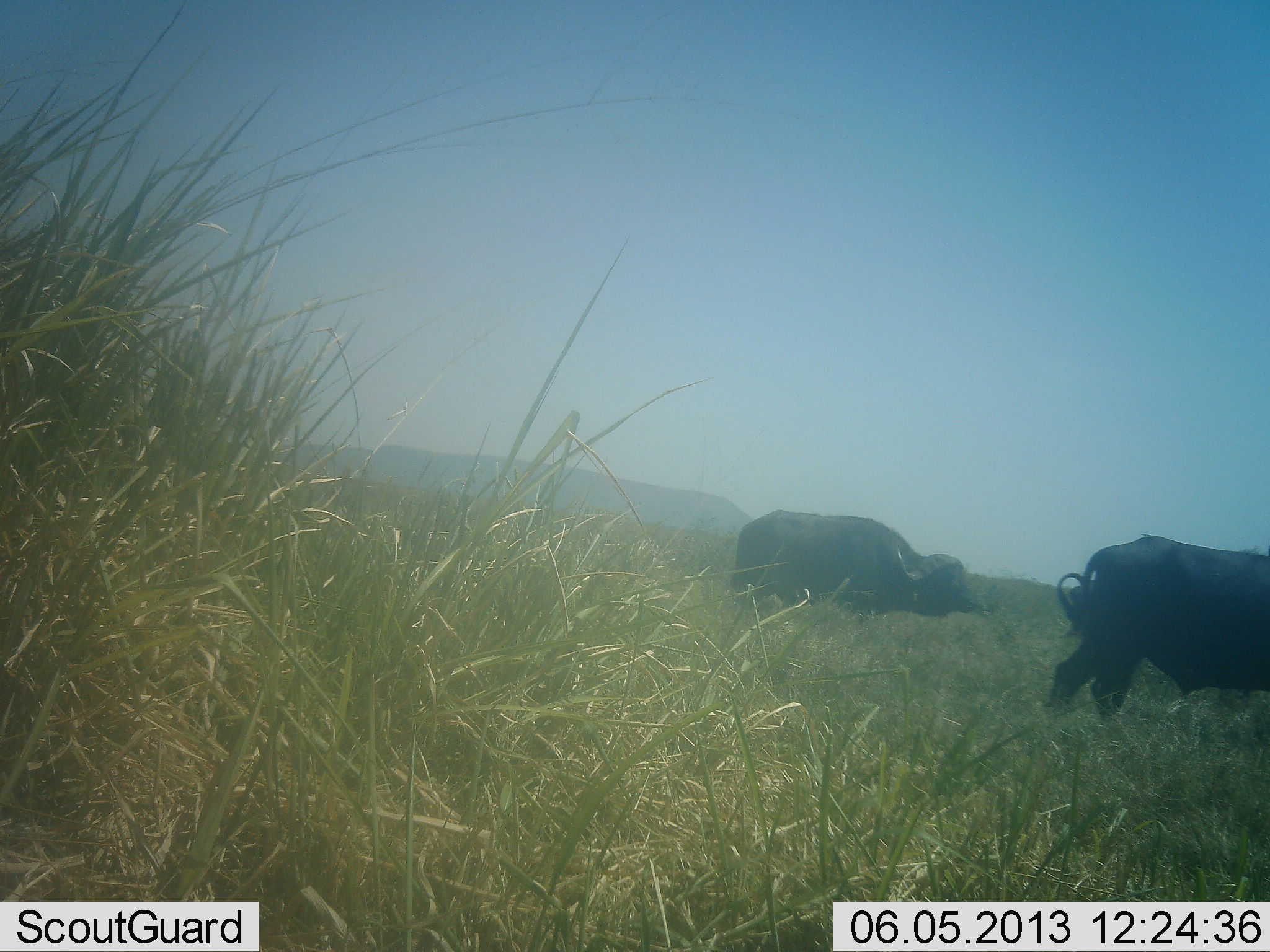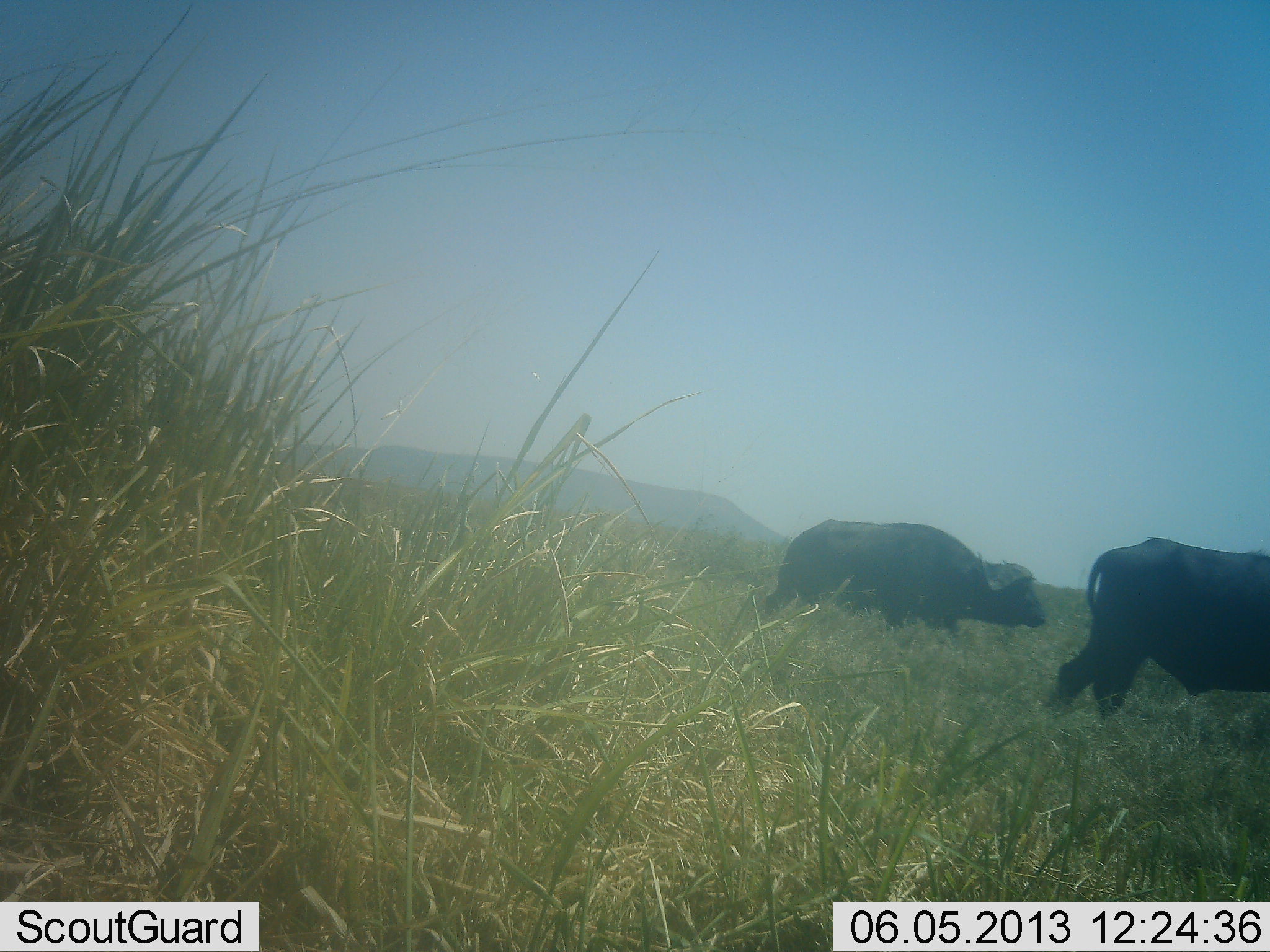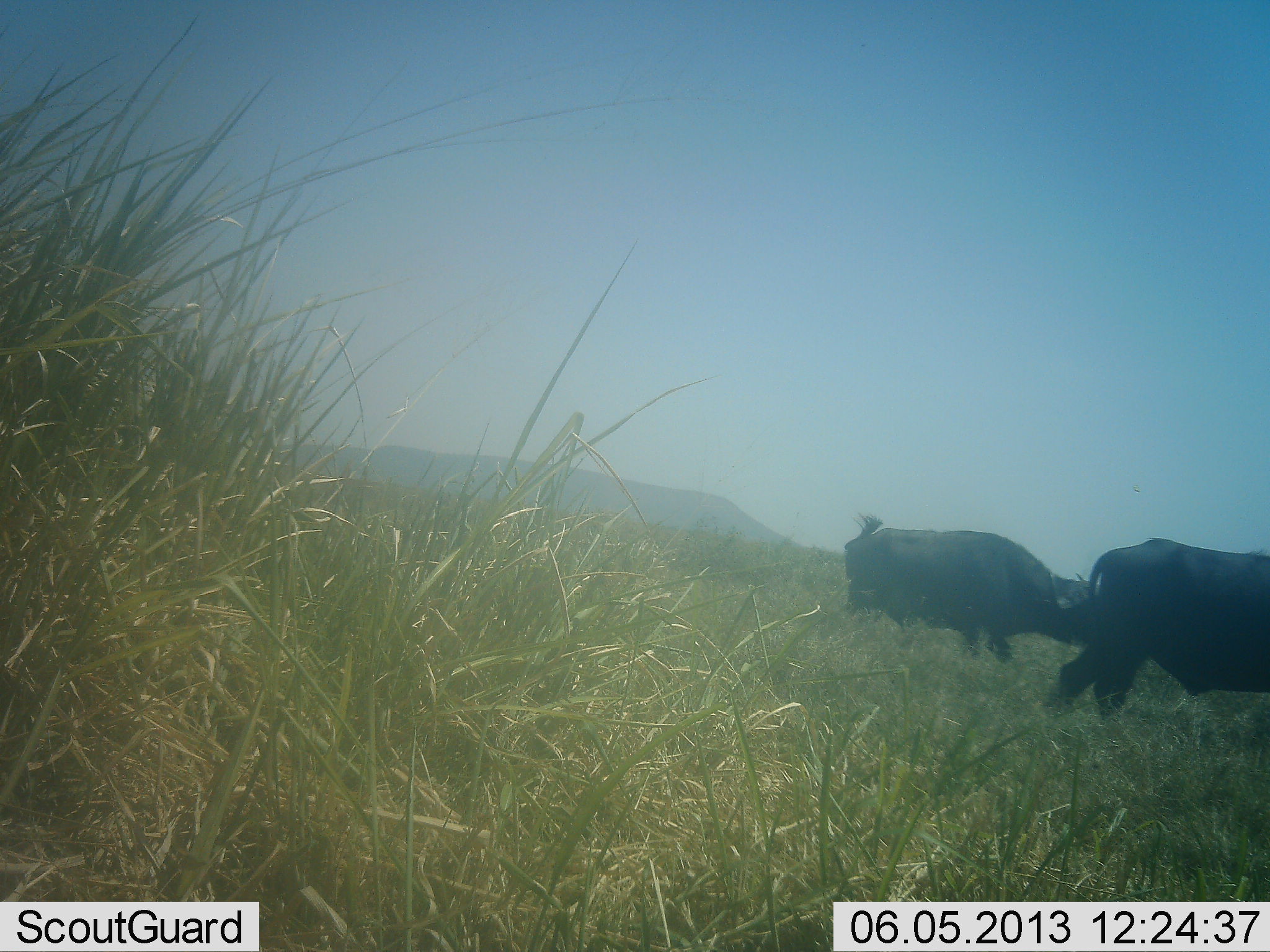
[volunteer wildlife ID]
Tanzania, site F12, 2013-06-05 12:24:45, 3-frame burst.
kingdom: Animalia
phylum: Chordata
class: Mammalia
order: Artiodactyla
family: Bovidae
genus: Syncerus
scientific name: Syncerus caffer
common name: cape buffalo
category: buffalo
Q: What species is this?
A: Buffalo (cape buffalo) (Syncerus caffer).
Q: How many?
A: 2.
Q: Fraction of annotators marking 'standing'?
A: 40%.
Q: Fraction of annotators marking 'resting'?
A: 0%.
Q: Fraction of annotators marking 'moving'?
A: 90%.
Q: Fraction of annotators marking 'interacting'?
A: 3%.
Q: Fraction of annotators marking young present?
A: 0%.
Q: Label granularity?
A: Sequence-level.